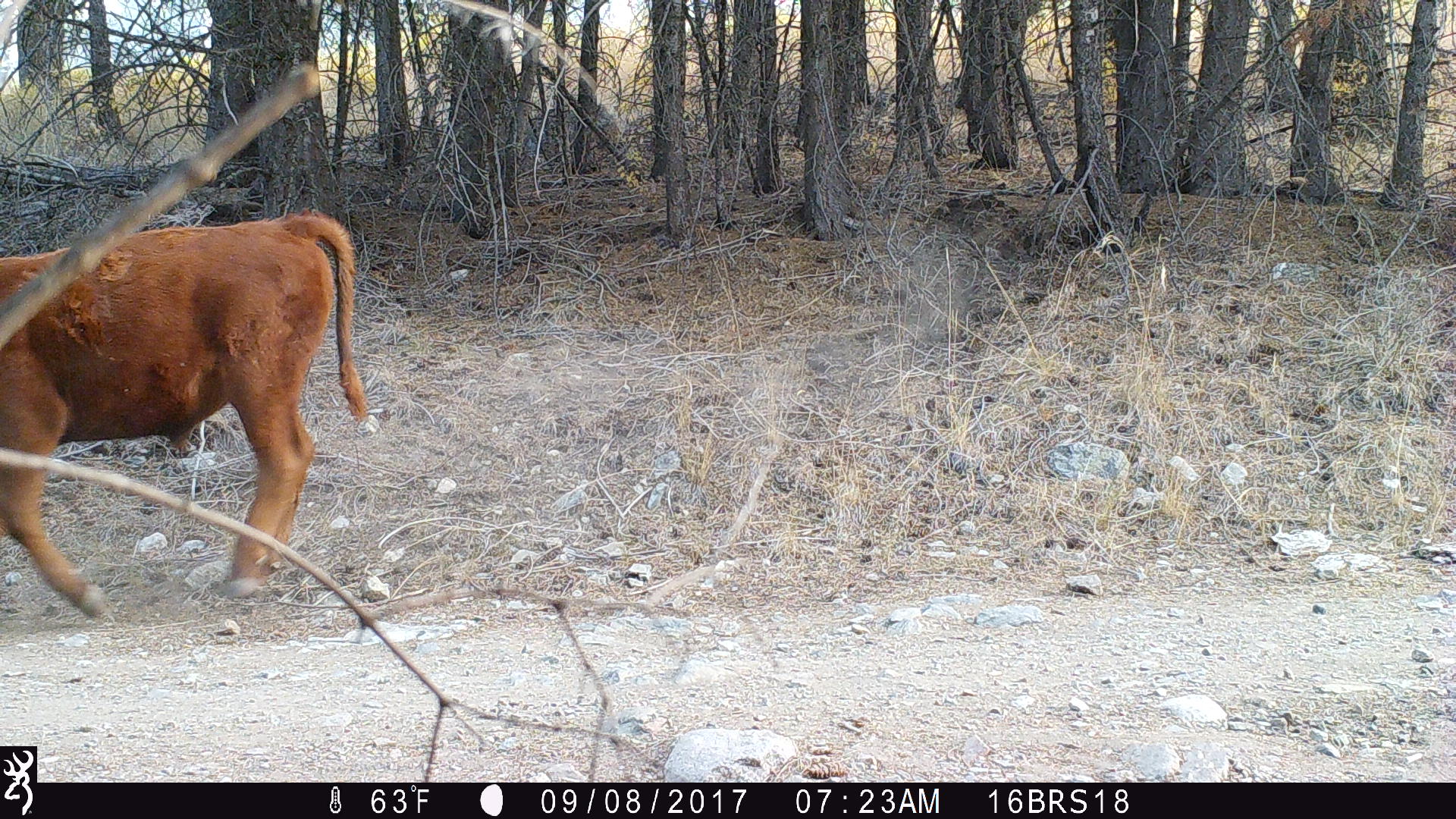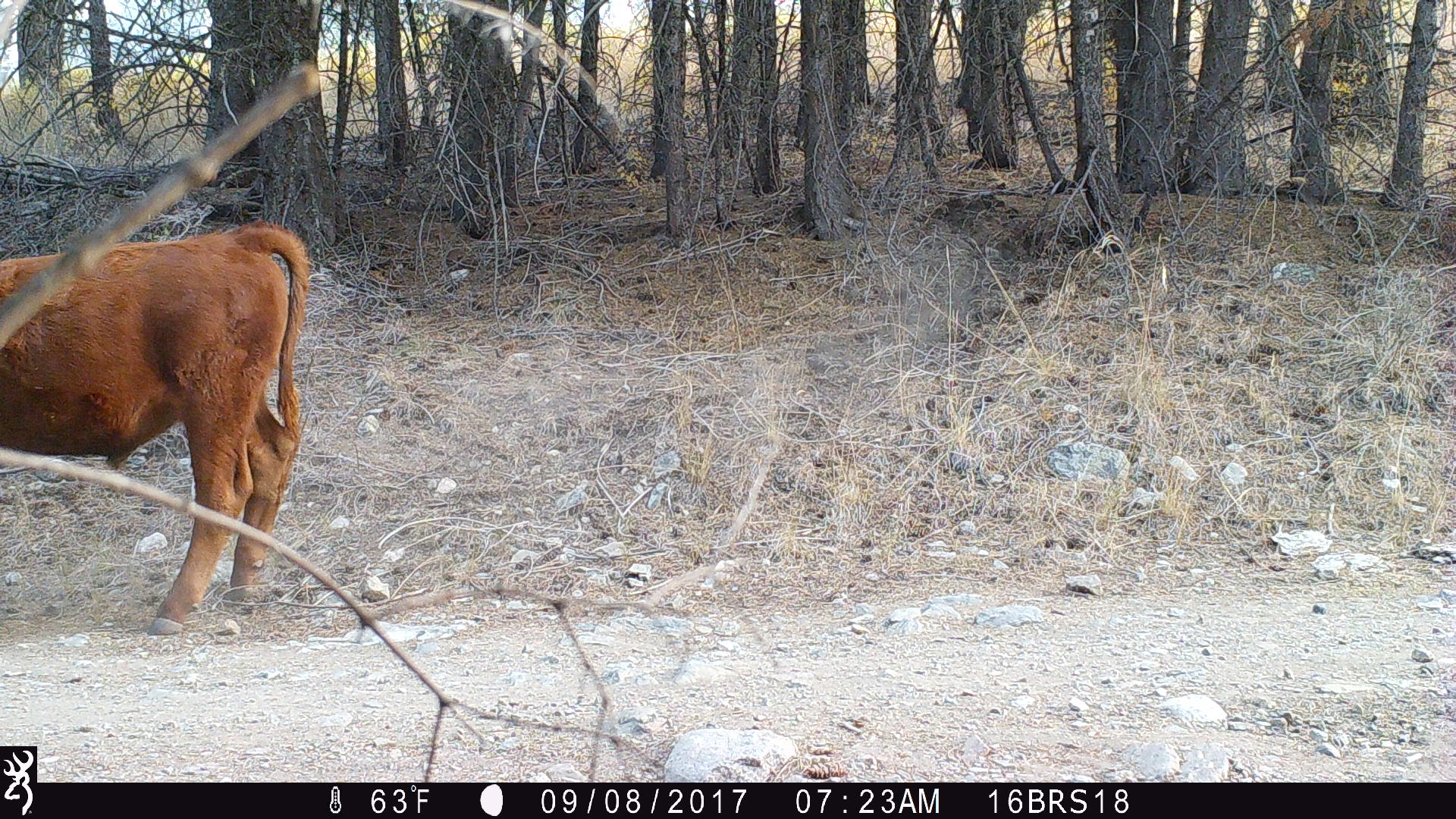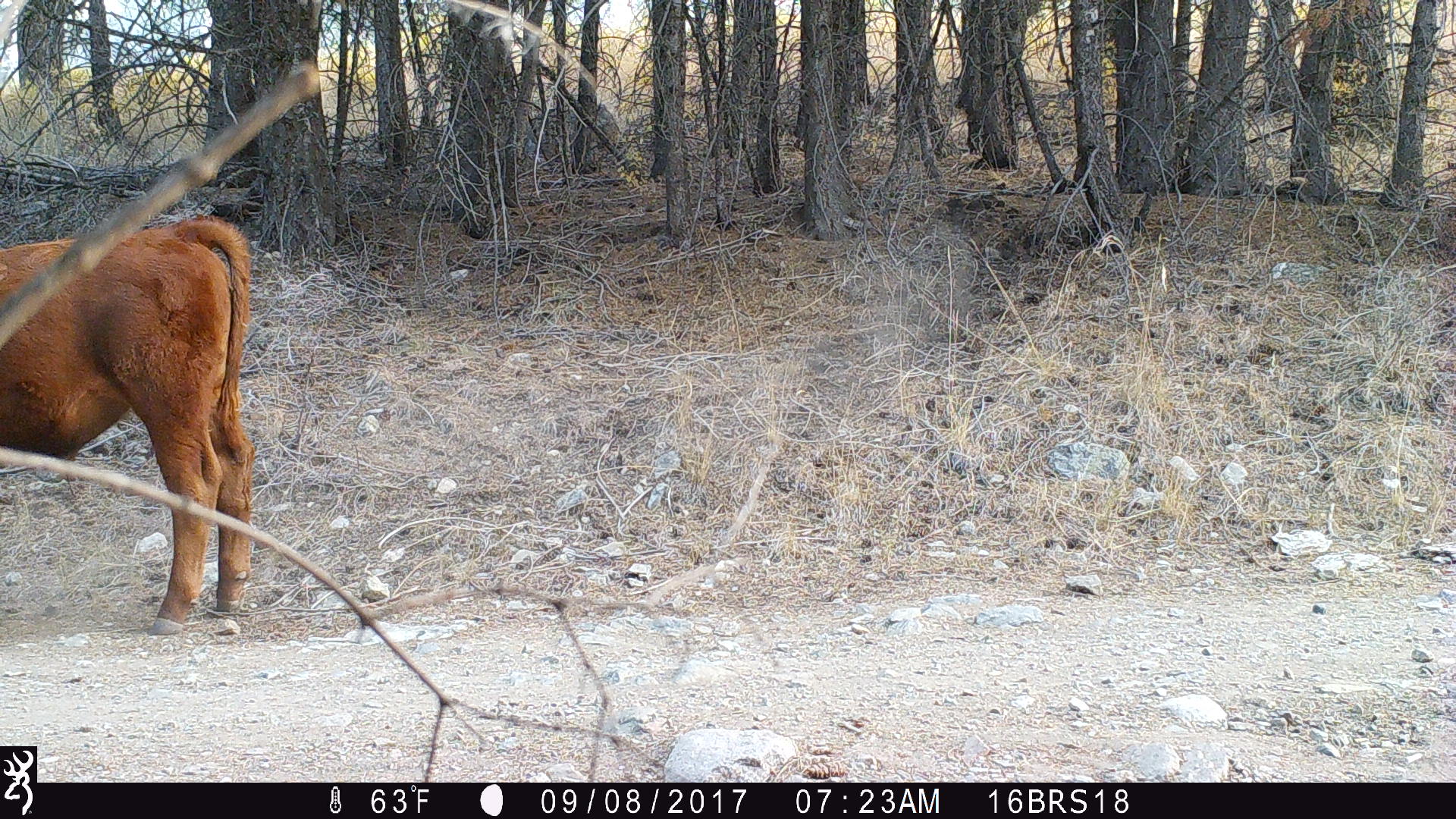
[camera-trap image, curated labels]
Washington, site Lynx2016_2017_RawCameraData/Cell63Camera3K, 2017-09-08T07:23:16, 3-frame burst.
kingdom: Animalia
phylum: Chordata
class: Mammalia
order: Artiodactyla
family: Bovidae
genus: Bos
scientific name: Bos taurus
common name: domestic cattle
Domestic cattle (Bos taurus). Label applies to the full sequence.